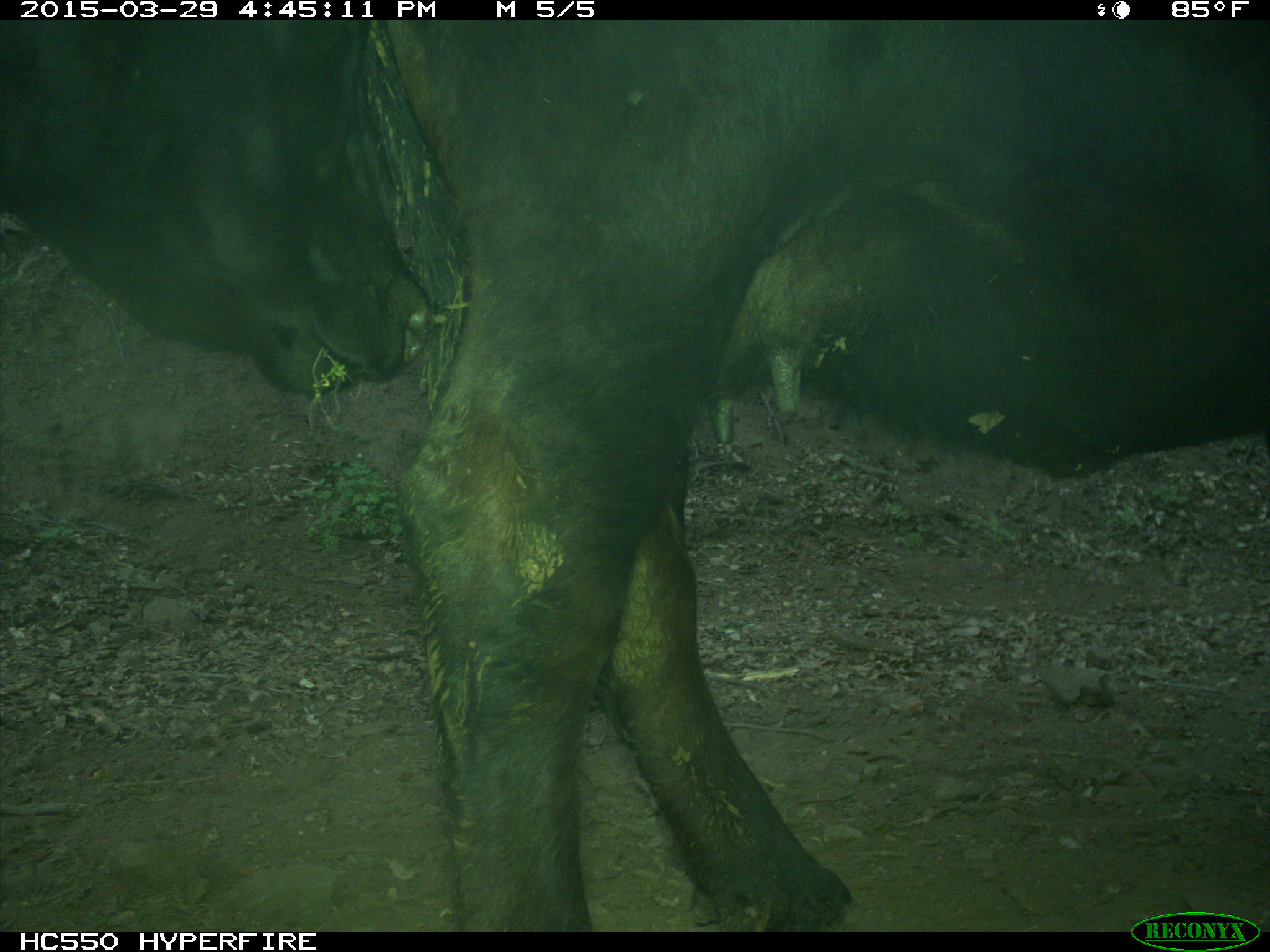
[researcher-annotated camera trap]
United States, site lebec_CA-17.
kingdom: Animalia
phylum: Chordata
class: Mammalia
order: Artiodactyla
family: Bovidae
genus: Bos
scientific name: Bos taurus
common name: domestic cow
Bos taurus (domestic cow).